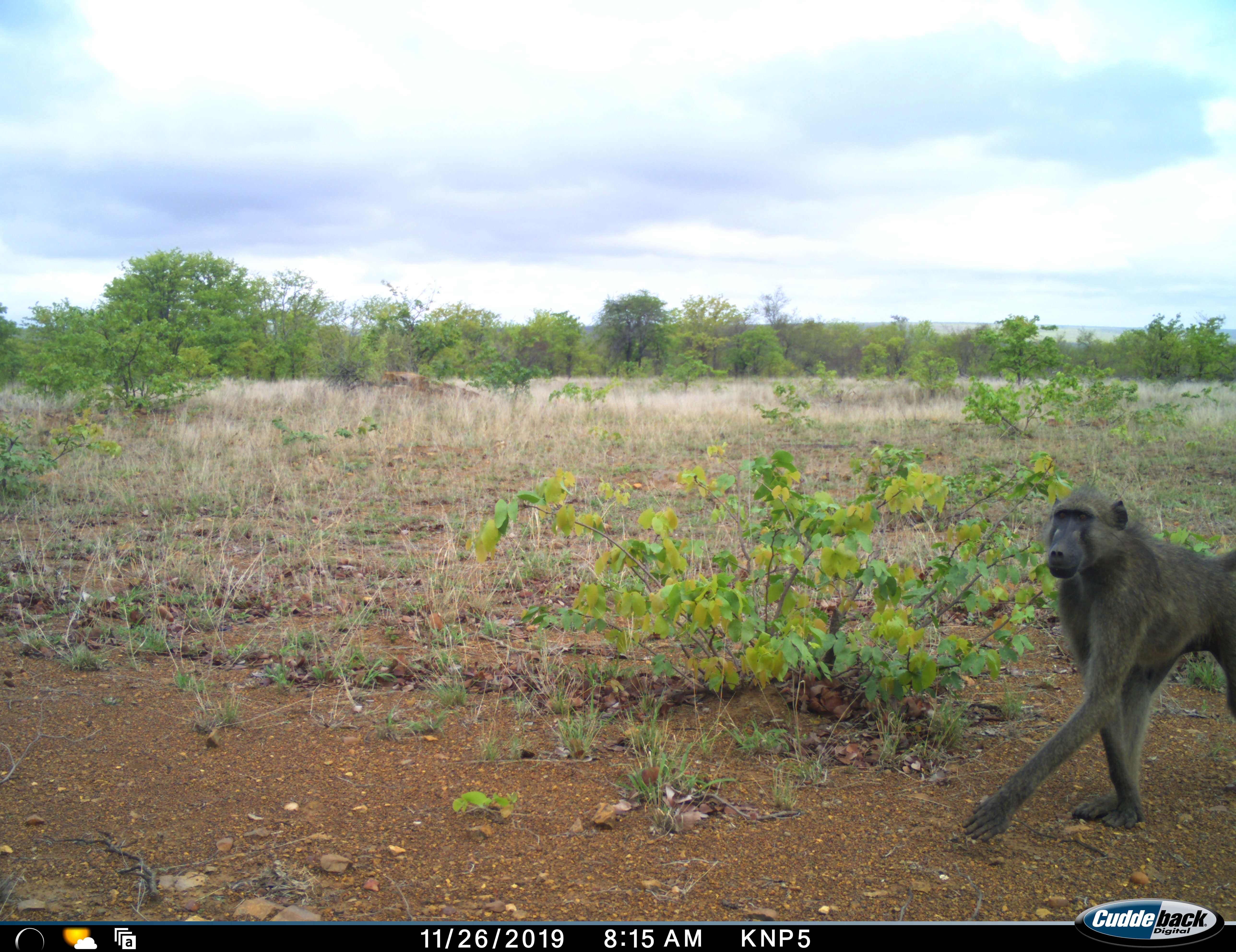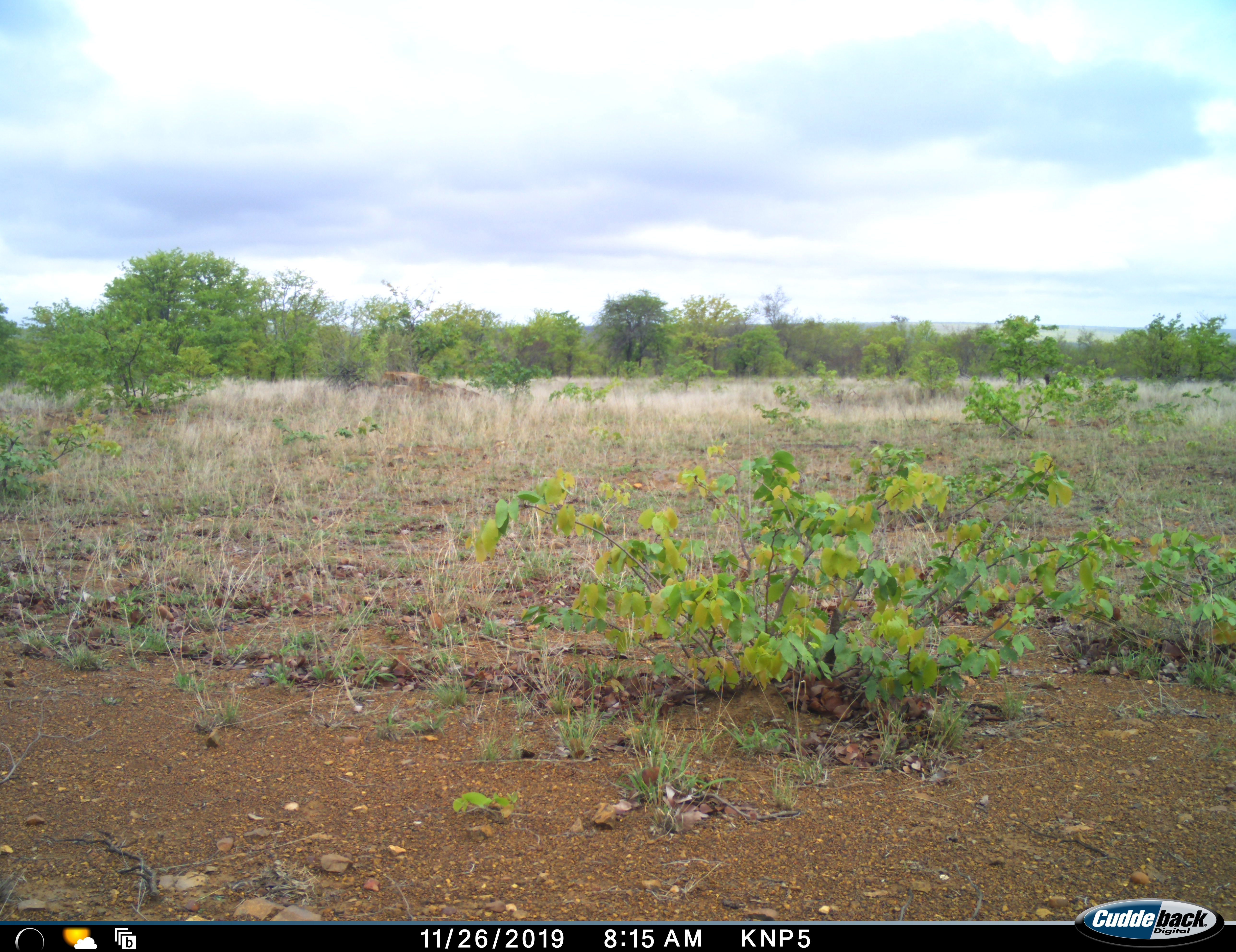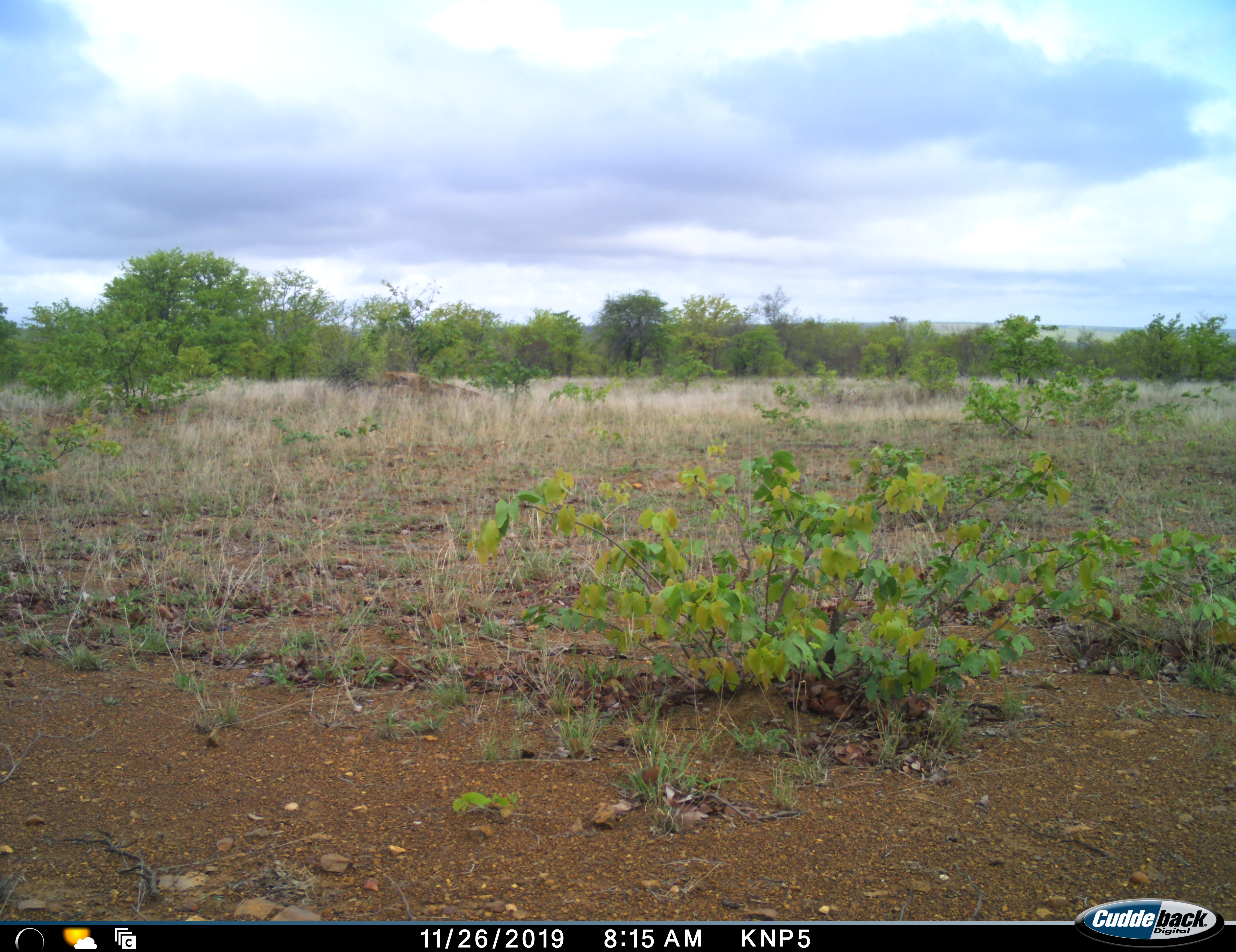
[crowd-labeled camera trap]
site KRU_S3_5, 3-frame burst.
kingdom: Animalia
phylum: Chordata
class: Mammalia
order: Primates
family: Cercopithecidae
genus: Papio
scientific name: Papio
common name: baboon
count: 1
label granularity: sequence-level